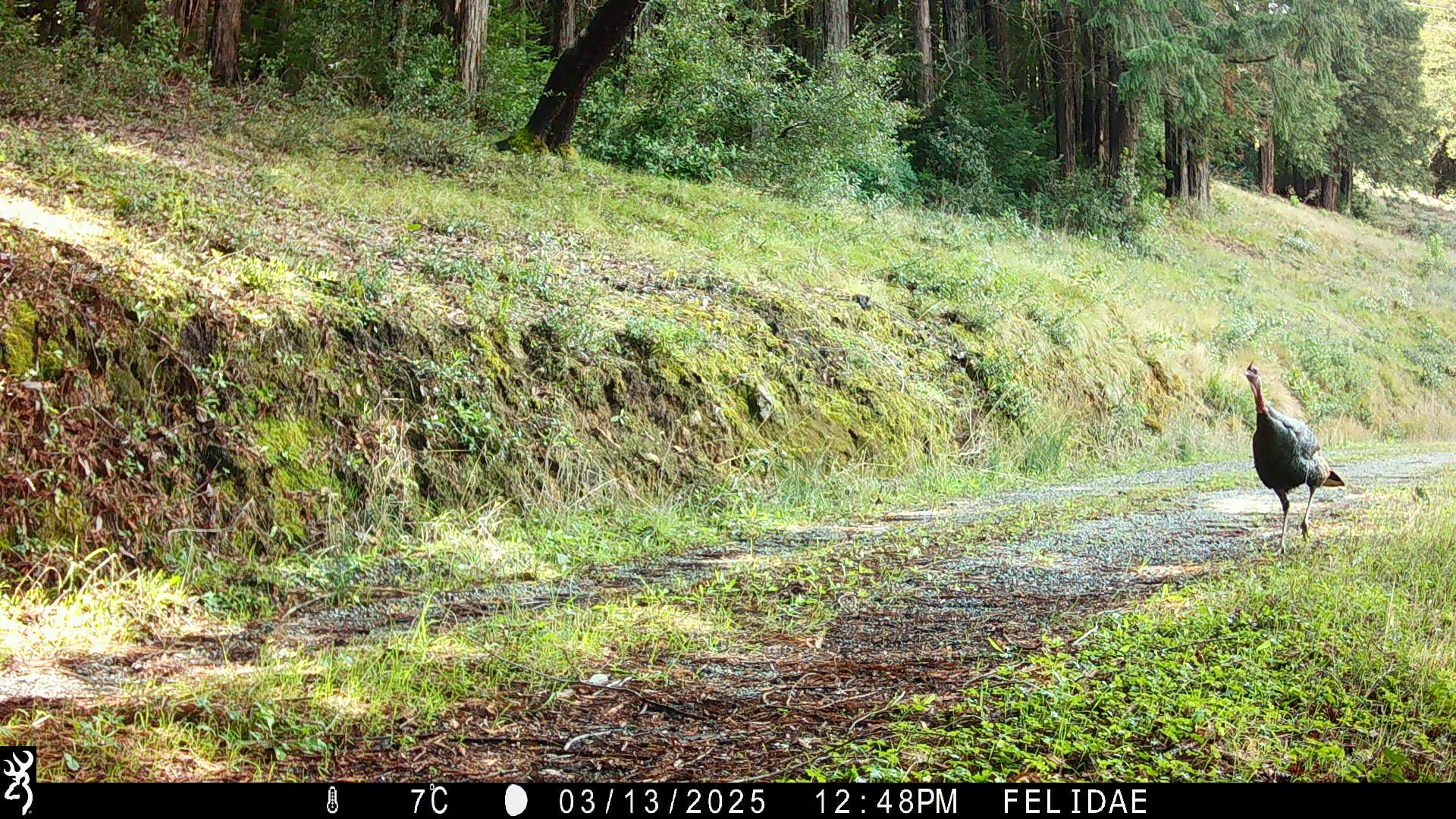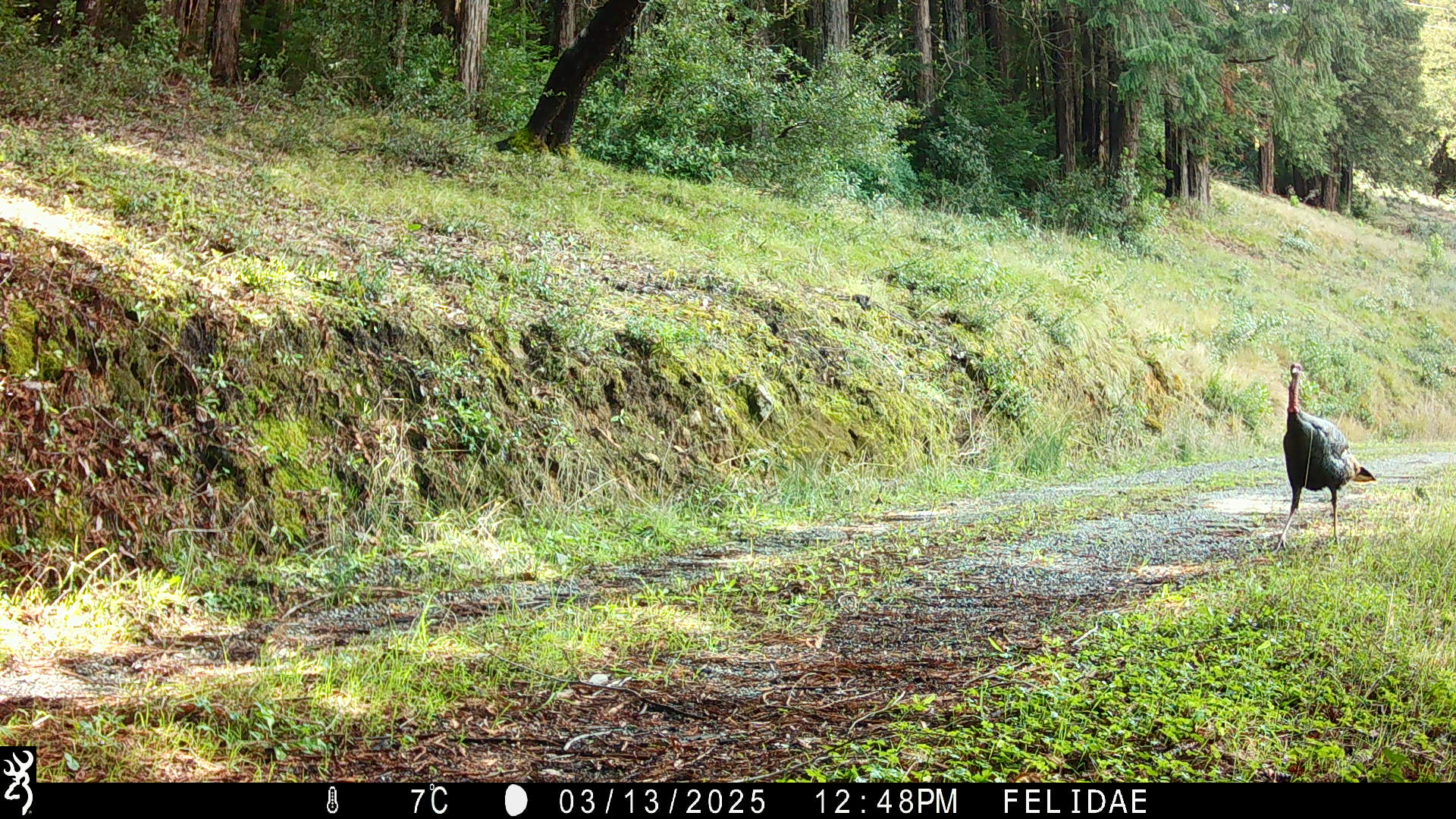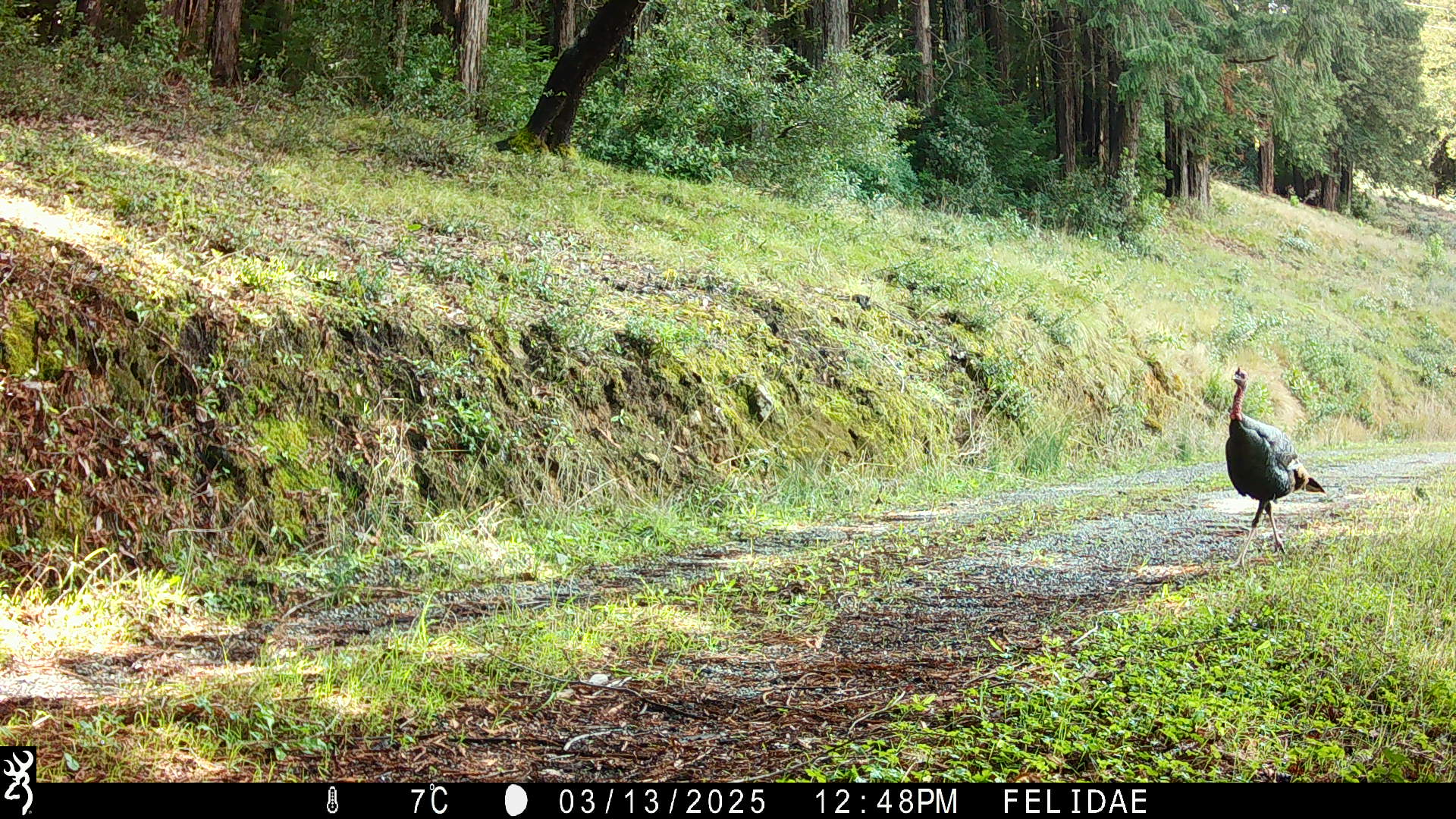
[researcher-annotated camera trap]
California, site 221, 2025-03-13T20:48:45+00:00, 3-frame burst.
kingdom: Animalia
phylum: Chordata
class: Aves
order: Galliformes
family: Phasianidae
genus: Meleagris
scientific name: Meleagris gallopavo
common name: turkey